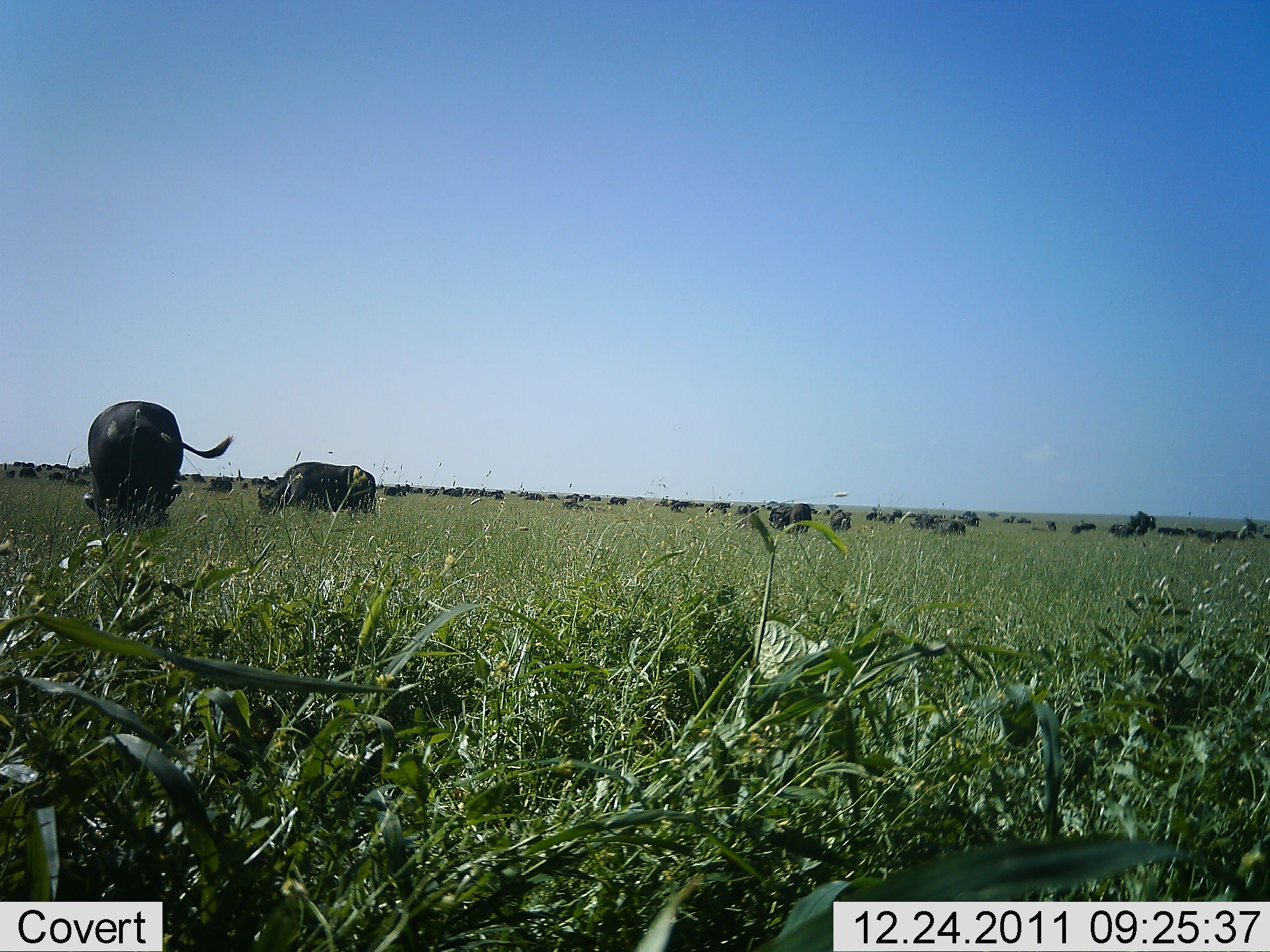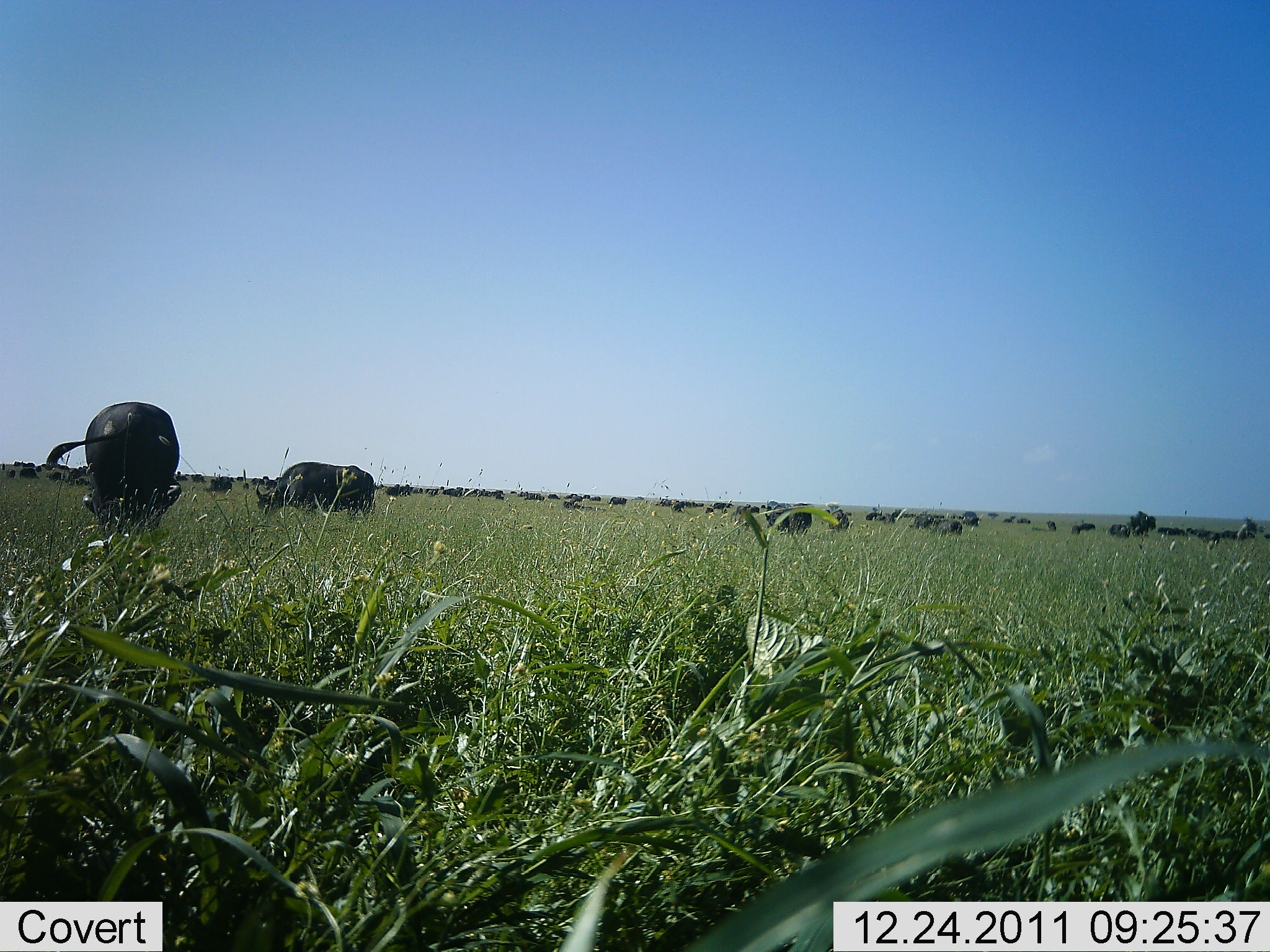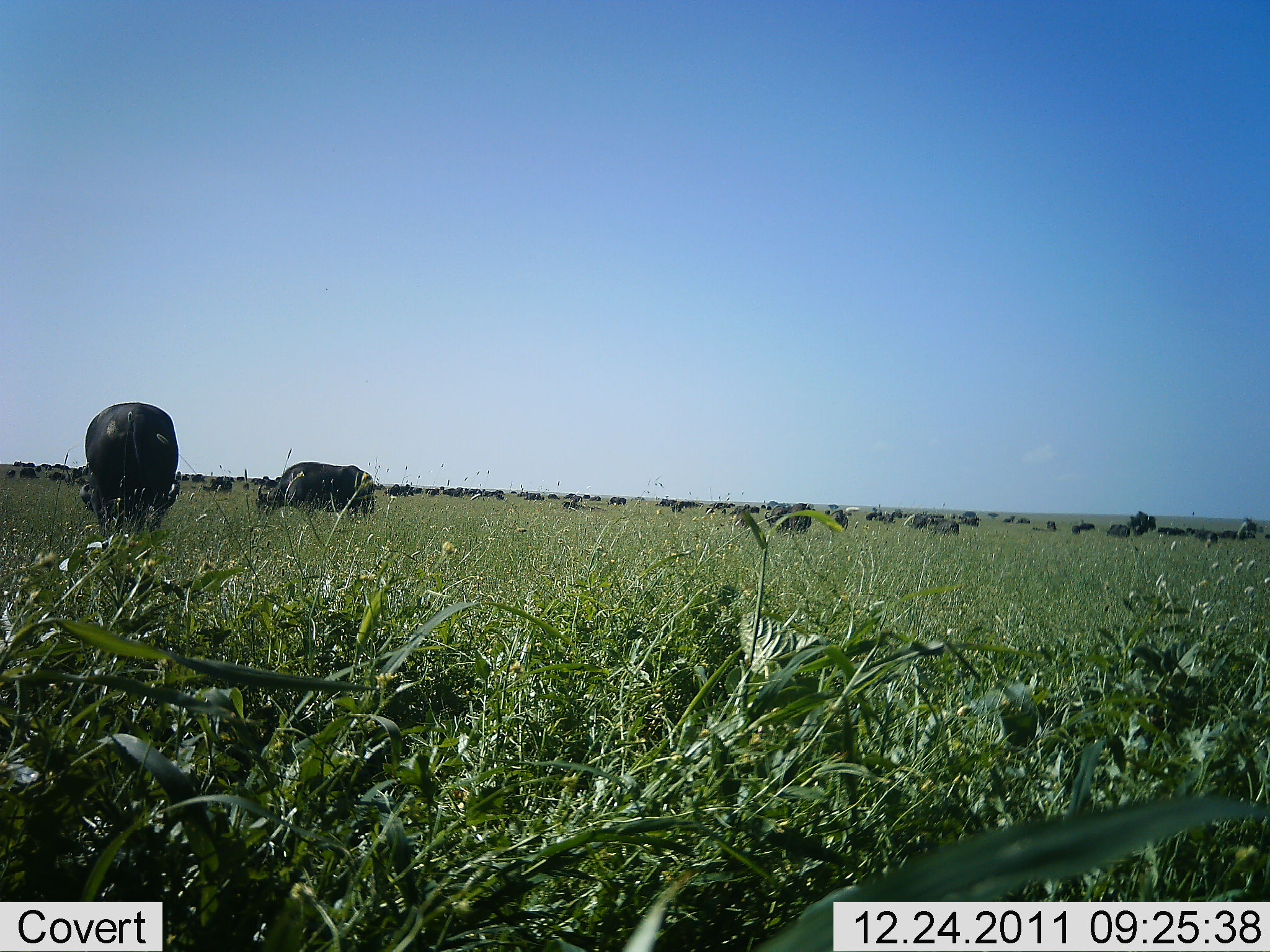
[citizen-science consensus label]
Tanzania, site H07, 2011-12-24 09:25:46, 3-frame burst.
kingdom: Animalia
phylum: Chordata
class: Mammalia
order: Artiodactyla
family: Bovidae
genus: Syncerus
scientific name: Syncerus caffer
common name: cape buffalo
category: buffalo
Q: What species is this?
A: Buffalo (cape buffalo) (Syncerus caffer).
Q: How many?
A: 51+.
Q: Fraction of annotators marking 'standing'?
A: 67%.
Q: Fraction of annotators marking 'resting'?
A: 17%.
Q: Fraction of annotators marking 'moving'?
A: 25%.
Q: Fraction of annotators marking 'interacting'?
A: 8%.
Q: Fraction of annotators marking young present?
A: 0%.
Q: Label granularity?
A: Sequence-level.